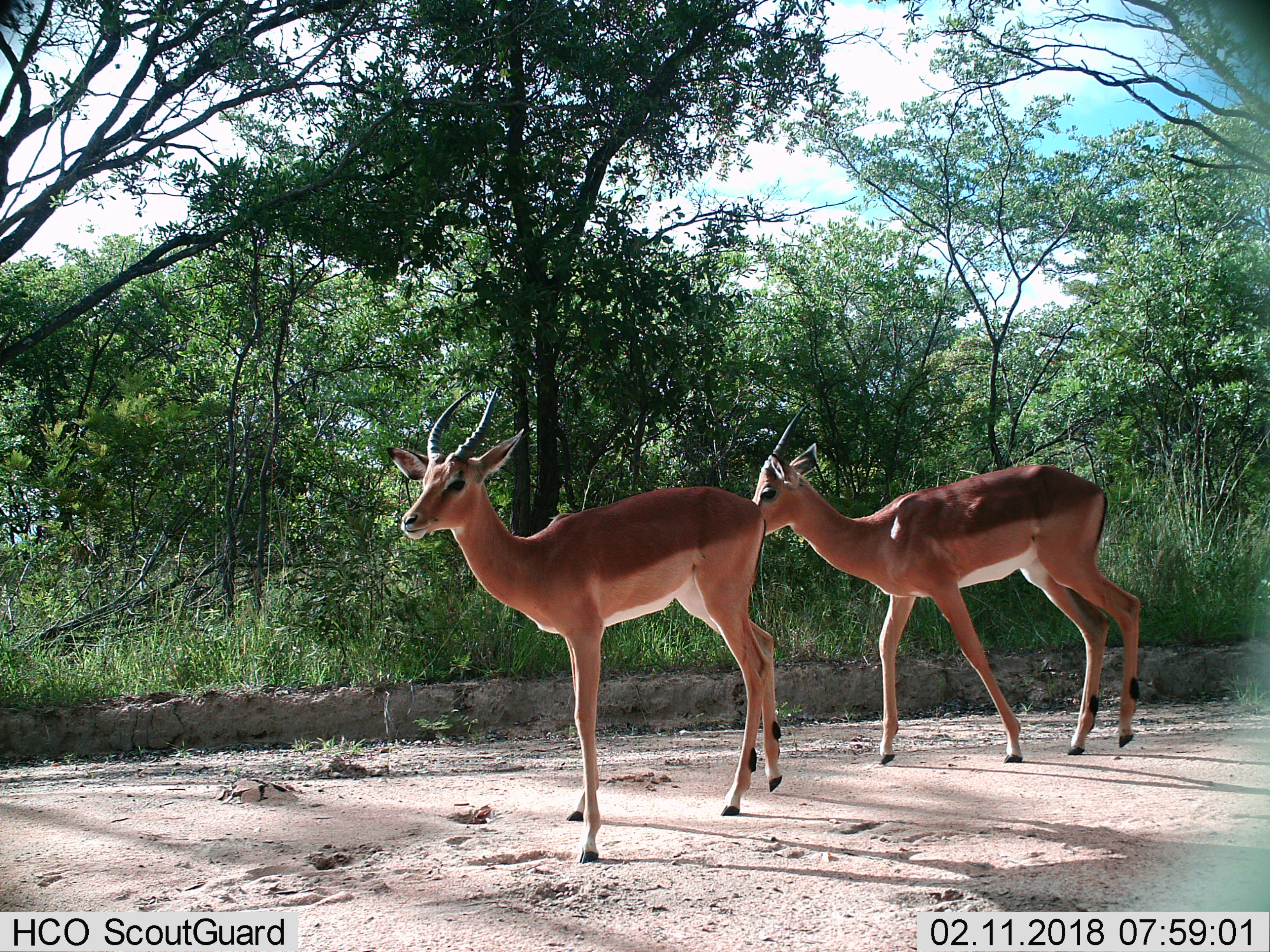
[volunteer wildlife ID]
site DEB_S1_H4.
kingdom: Animalia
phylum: Chordata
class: Mammalia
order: Artiodactyla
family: Bovidae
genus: Aepyceros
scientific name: Aepyceros melampus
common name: impala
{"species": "impala (Aepyceros melampus)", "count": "2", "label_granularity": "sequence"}